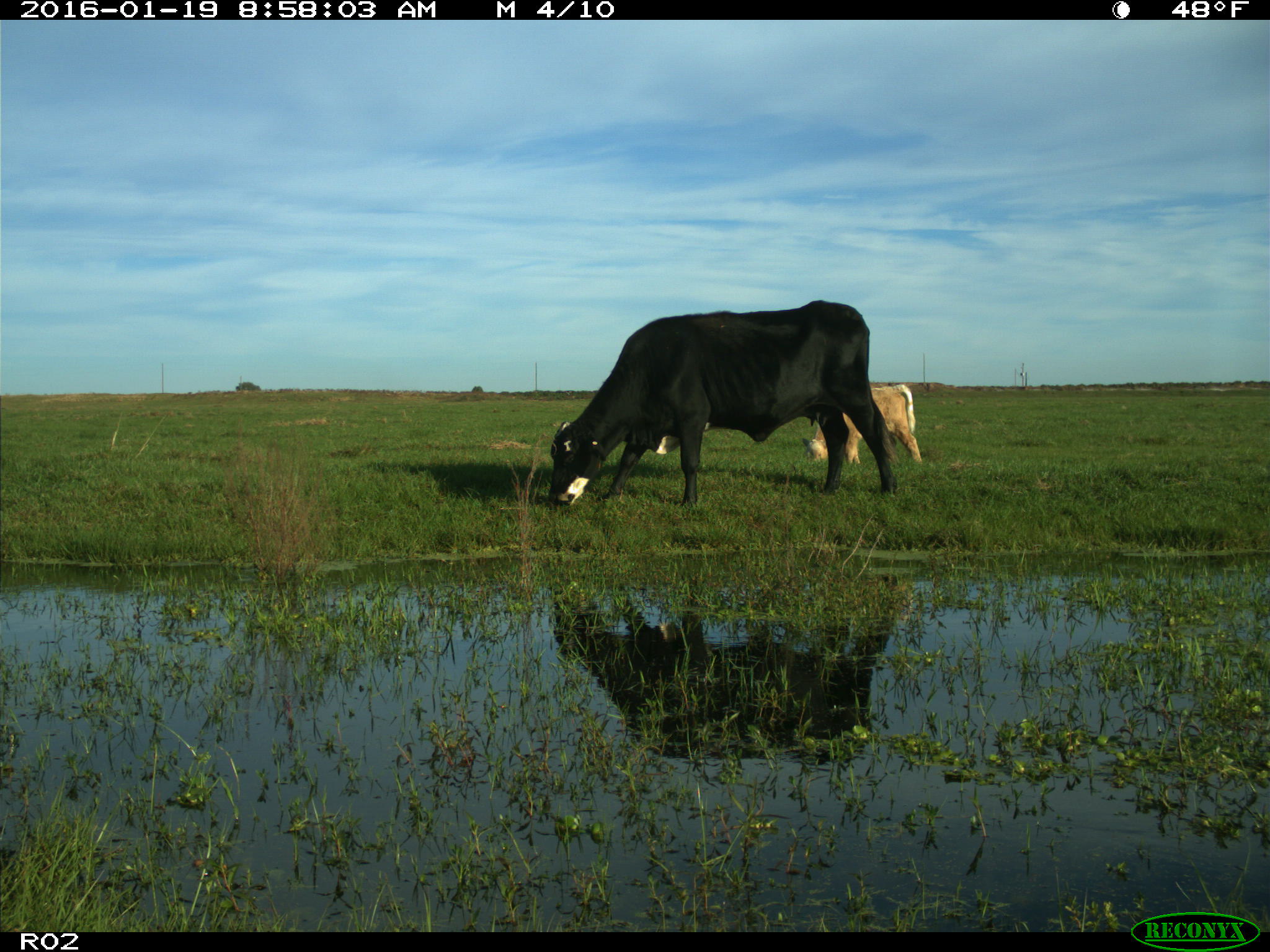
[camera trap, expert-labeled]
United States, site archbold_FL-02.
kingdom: Animalia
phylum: Chordata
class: Mammalia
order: Artiodactyla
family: Bovidae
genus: Bos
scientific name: Bos taurus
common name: domestic cow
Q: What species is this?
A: Bos taurus (domestic cow).